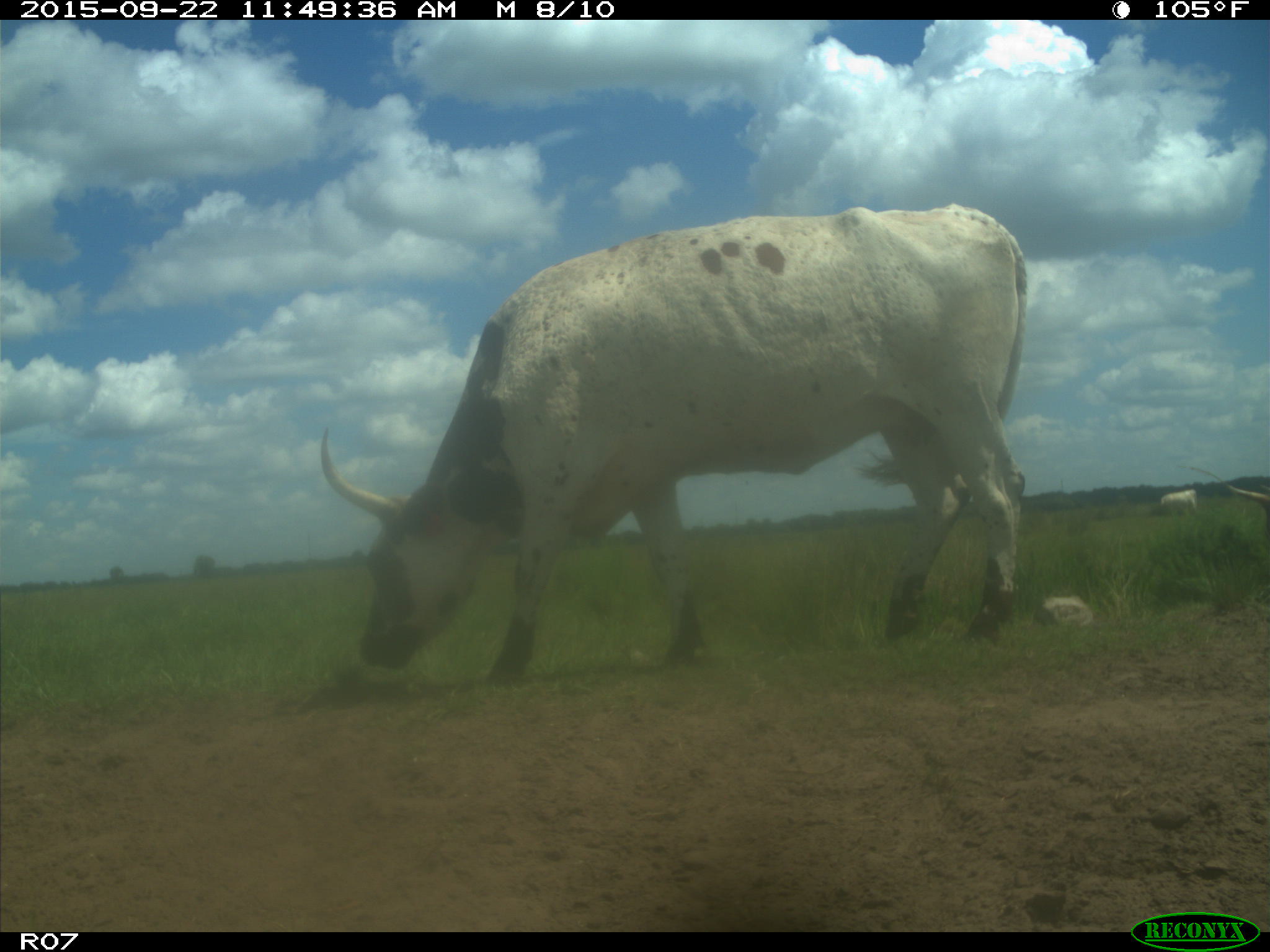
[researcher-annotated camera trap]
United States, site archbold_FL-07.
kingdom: Animalia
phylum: Chordata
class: Mammalia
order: Artiodactyla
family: Bovidae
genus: Bos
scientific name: Bos taurus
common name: domestic cow